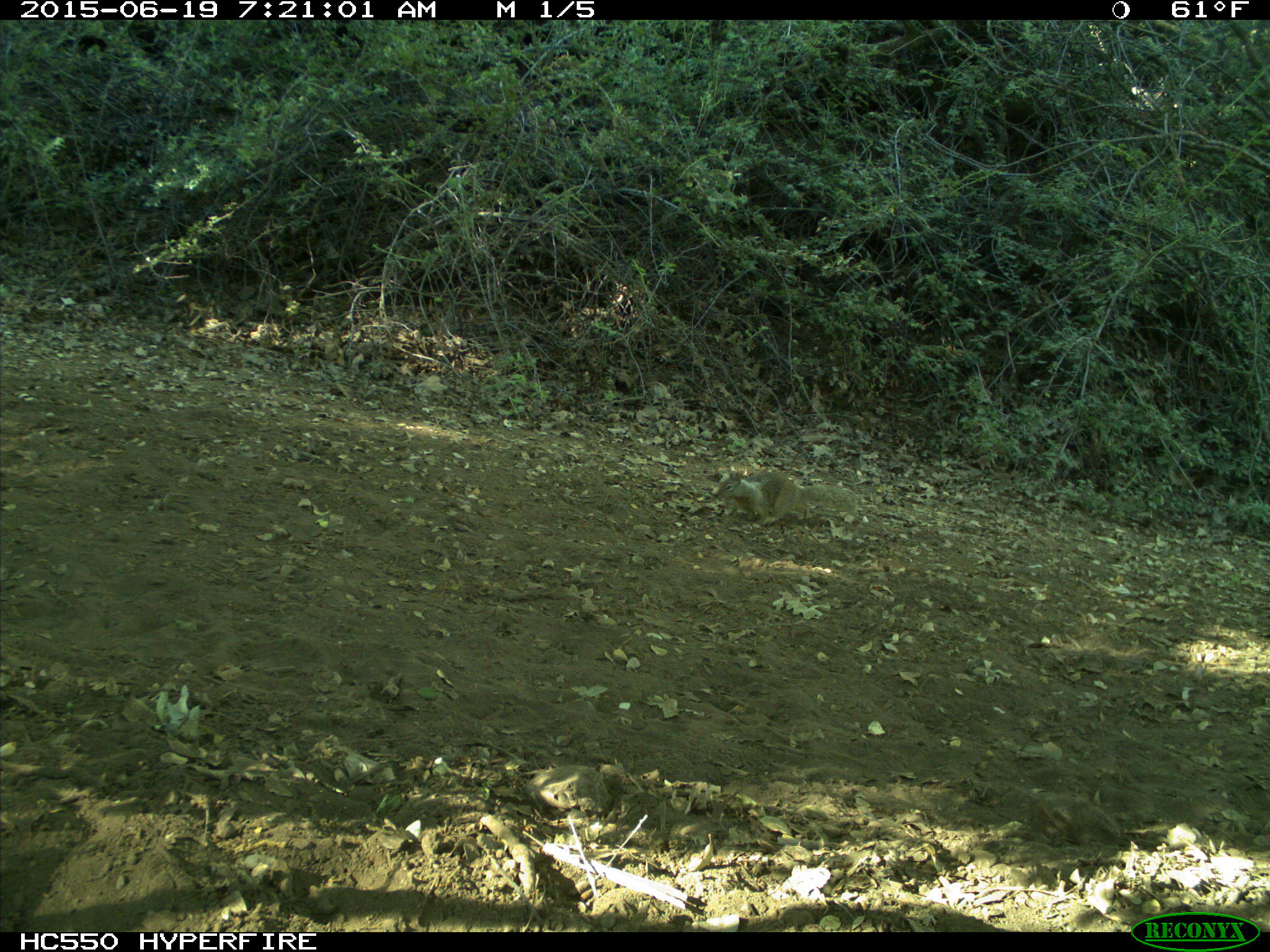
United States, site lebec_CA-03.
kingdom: Animalia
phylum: Chordata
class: Mammalia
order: Rodentia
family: Sciuridae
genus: Otospermophilus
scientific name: Otospermophilus beecheyi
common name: california ground squirrel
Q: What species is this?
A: Otospermophilus beecheyi (california ground squirrel).